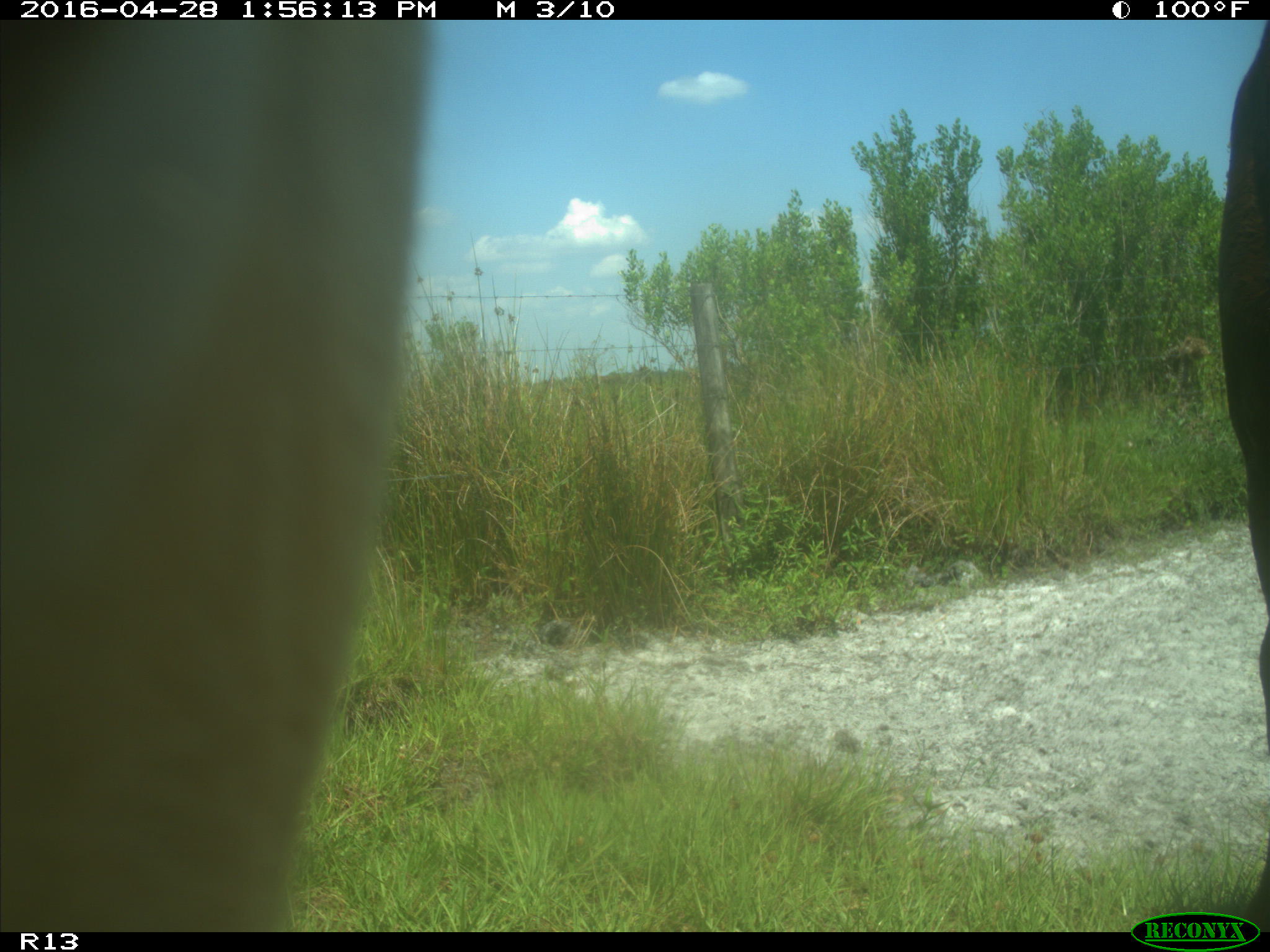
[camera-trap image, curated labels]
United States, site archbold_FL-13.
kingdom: Animalia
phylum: Chordata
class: Mammalia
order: Artiodactyla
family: Bovidae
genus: Bos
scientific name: Bos taurus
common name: domestic cow